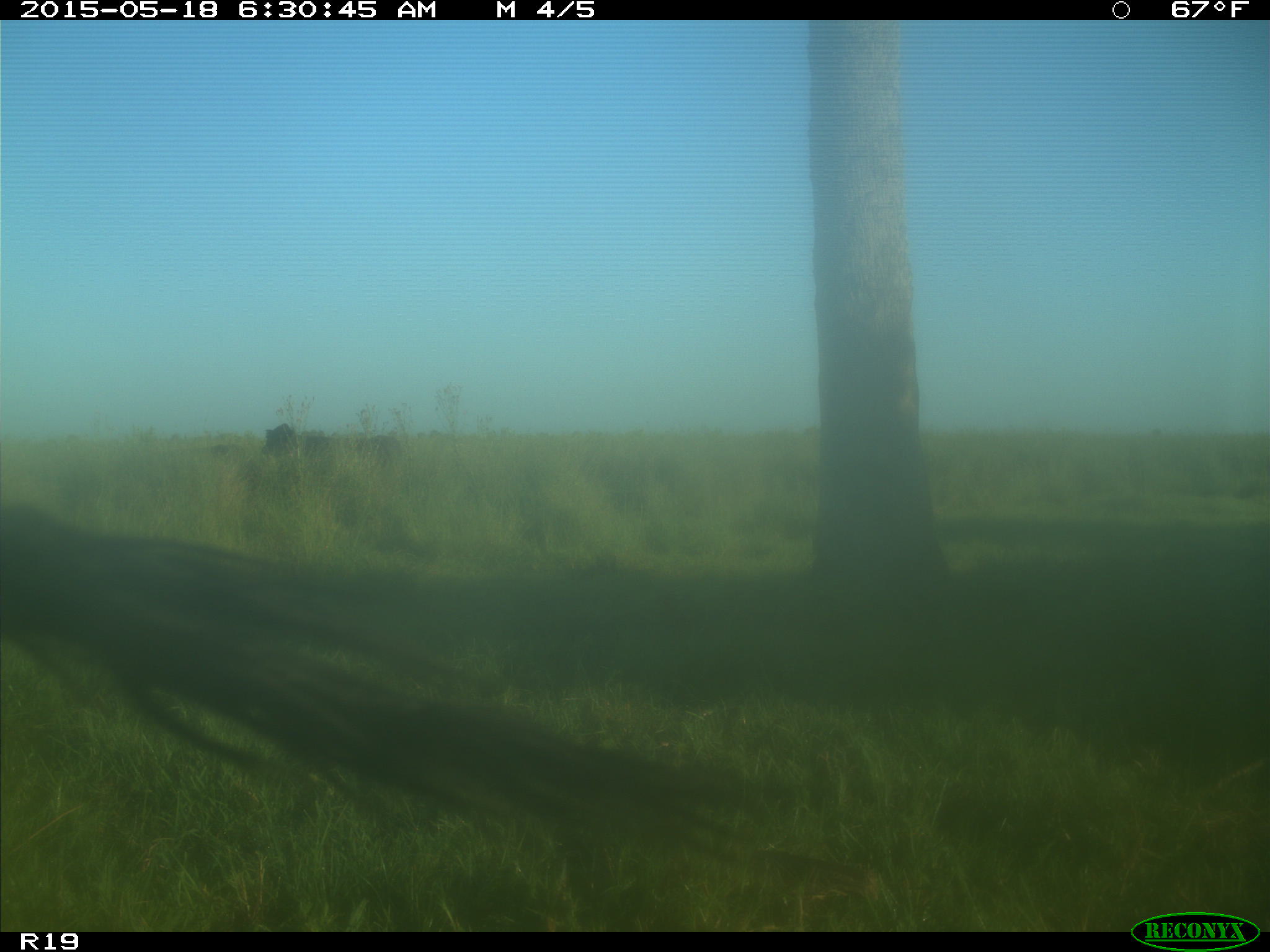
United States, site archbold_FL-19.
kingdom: Animalia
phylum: Chordata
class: Mammalia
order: Artiodactyla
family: Bovidae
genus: Bos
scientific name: Bos taurus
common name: domestic cow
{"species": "Bos taurus (domestic cow)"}